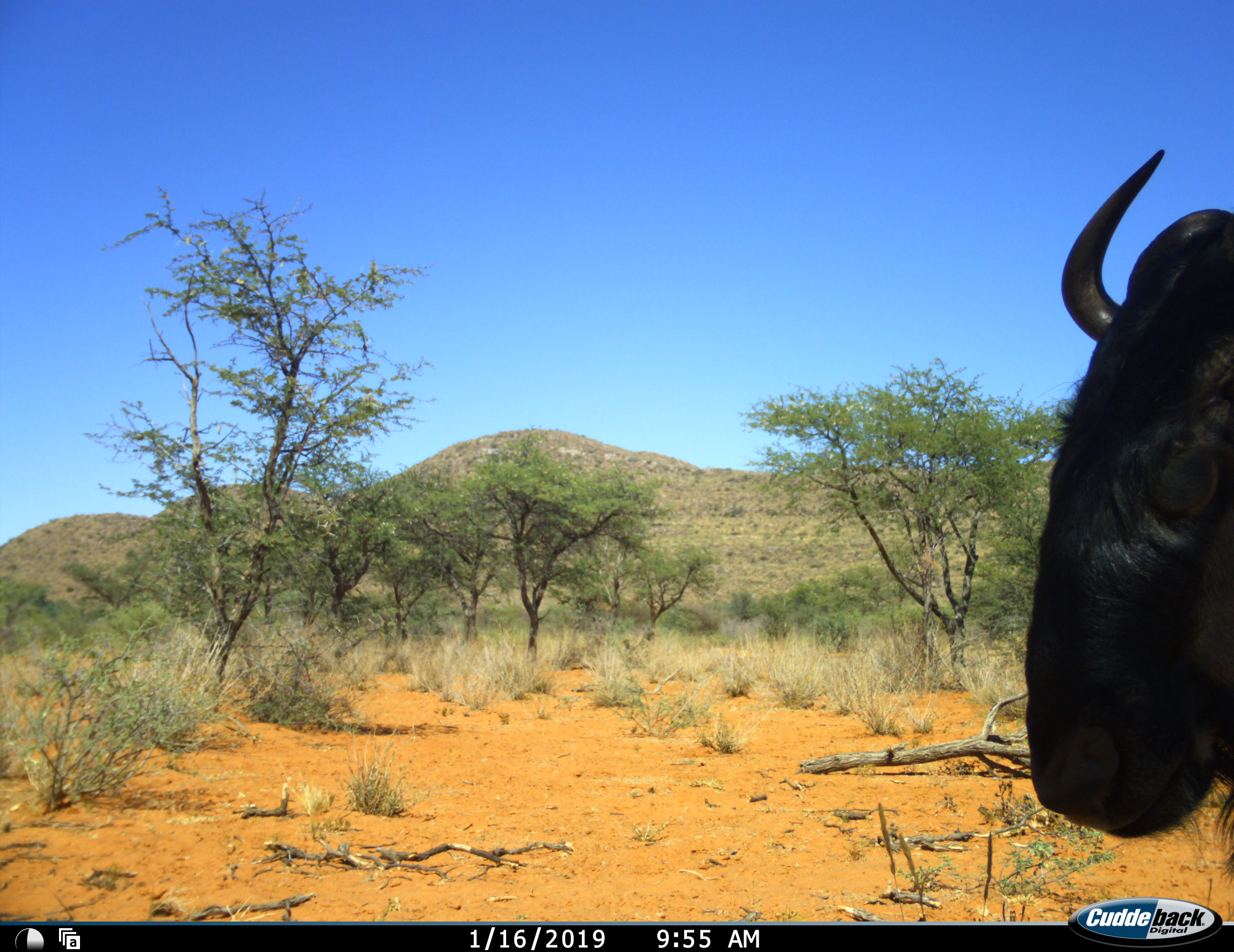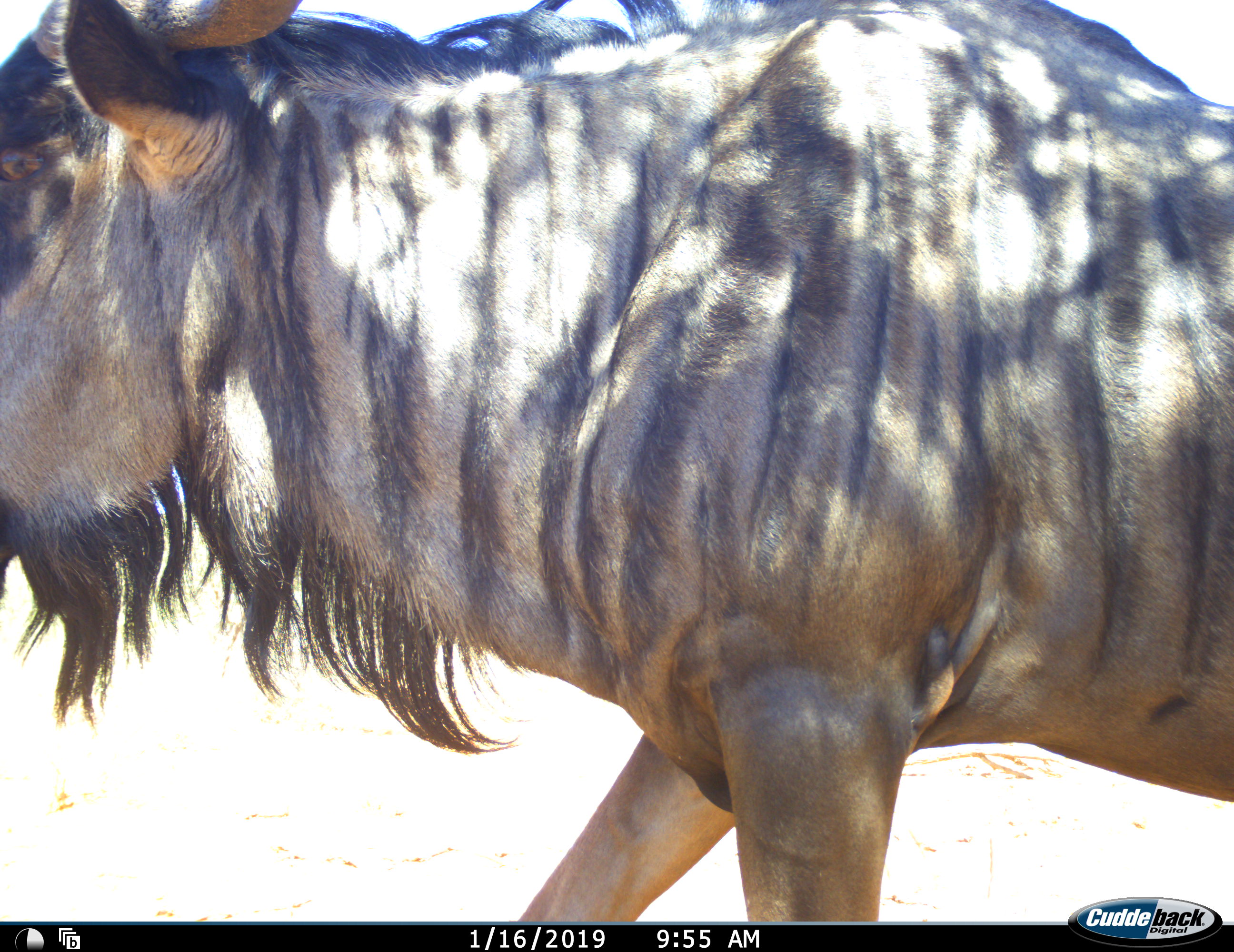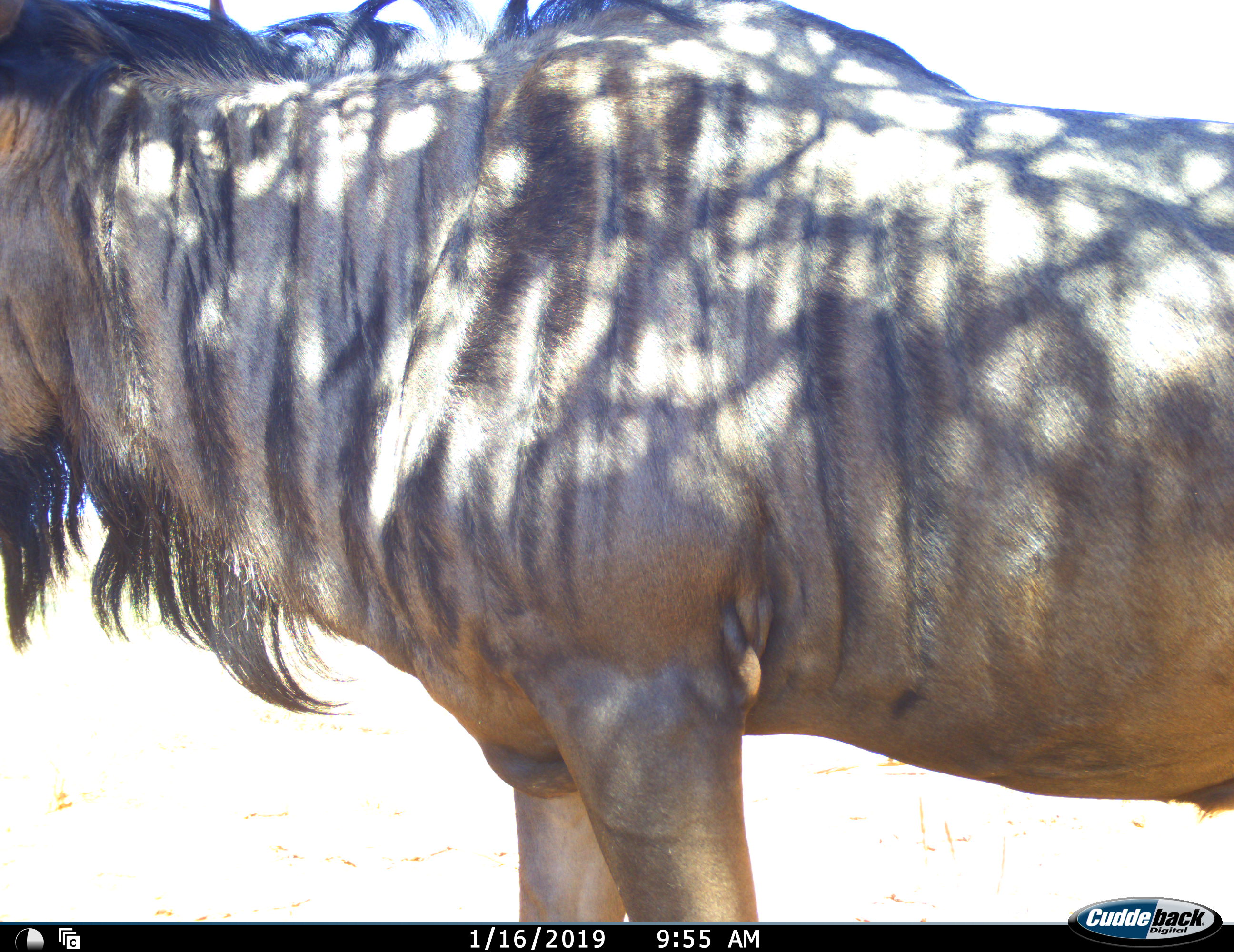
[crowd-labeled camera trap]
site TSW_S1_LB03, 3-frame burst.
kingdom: Animalia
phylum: Chordata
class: Mammalia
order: Artiodactyla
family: Bovidae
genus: Connochaetes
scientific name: Connochaetes taurinus taurinus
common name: blue wildebeest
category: wildebeestblue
Wildebeestblue (blue wildebeest) (Connochaetes taurinus taurinus), count 1. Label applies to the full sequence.